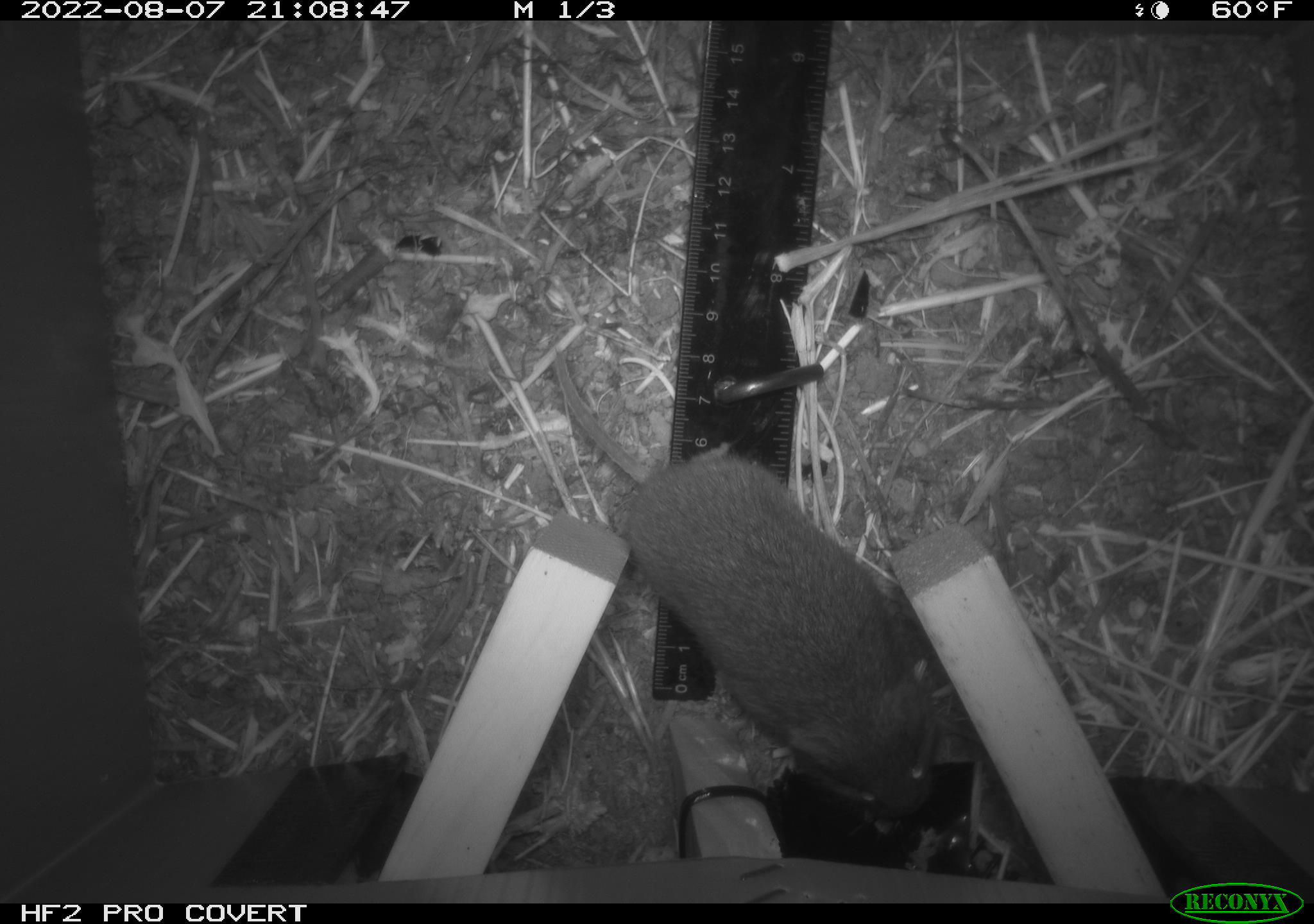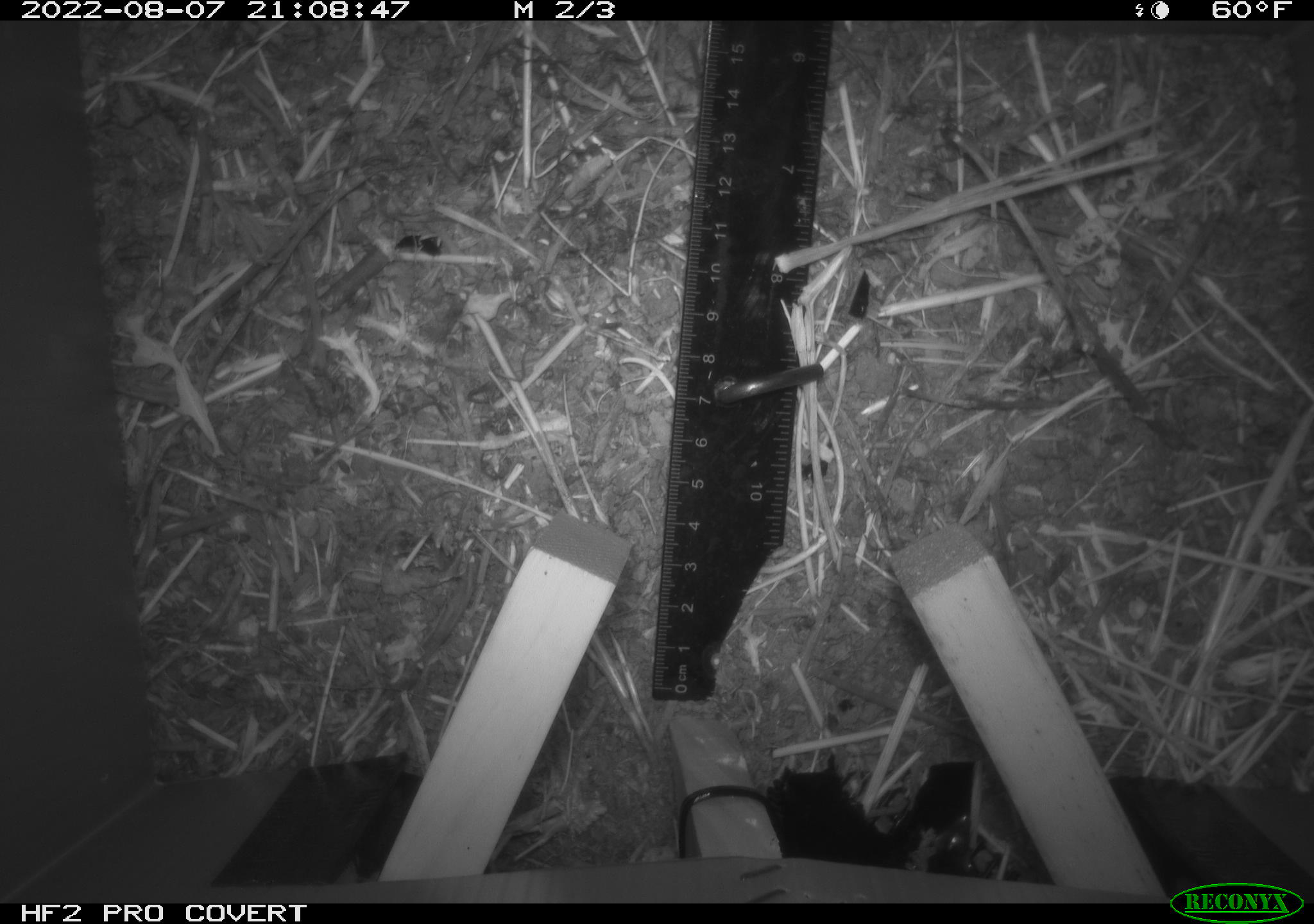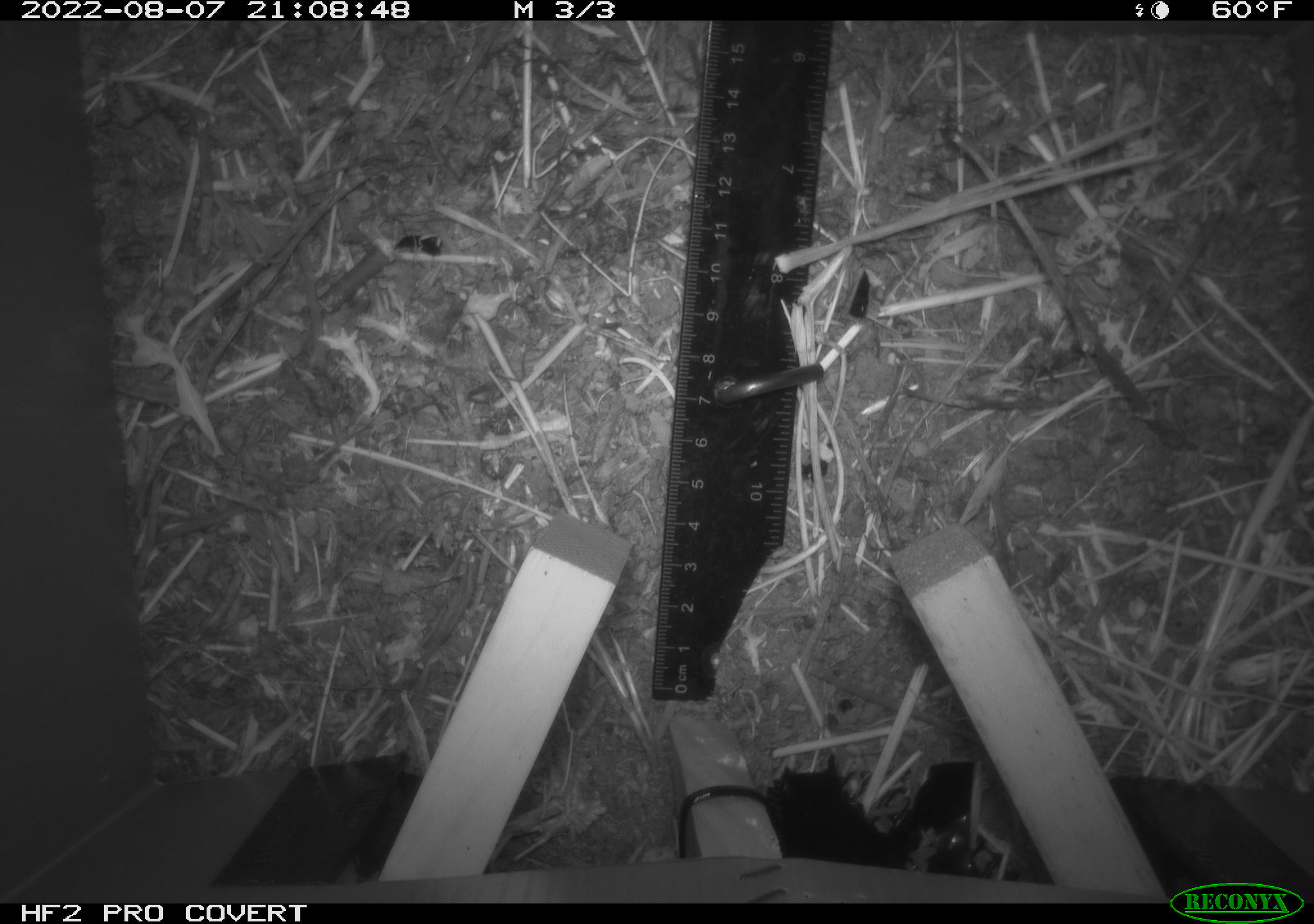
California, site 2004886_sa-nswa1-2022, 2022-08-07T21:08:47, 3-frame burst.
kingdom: Animalia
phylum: Chordata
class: Mammalia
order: Rodentia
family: Cricetidae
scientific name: Cricetidae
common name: hamsters, voles, lemmings, and allies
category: cricetidae family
Cricetidae family (hamsters, voles, lemmings, and allies) (Cricetidae).